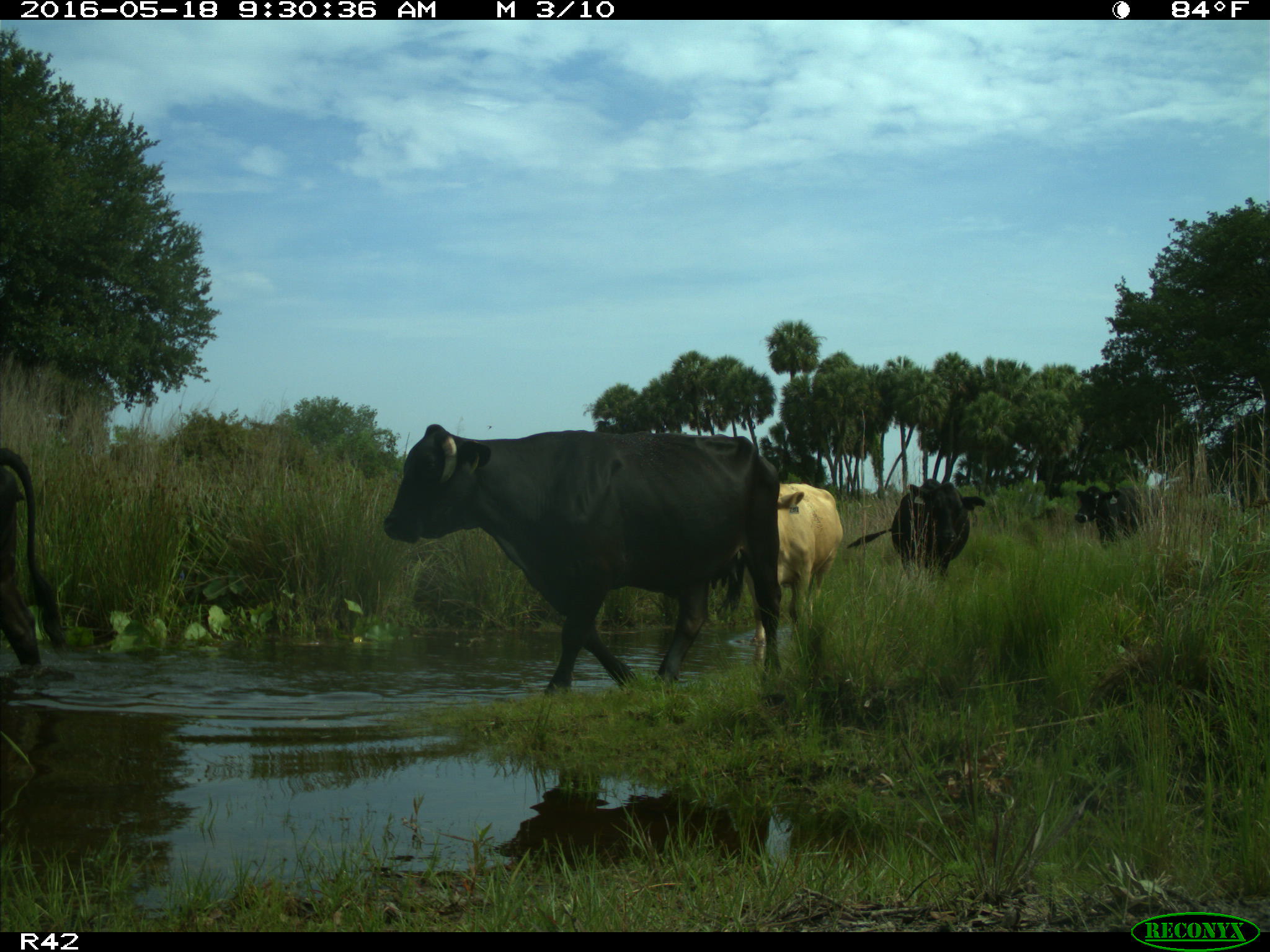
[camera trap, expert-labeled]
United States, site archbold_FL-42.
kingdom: Animalia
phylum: Chordata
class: Mammalia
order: Artiodactyla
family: Bovidae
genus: Bos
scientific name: Bos taurus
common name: domestic cow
Bos taurus (domestic cow).